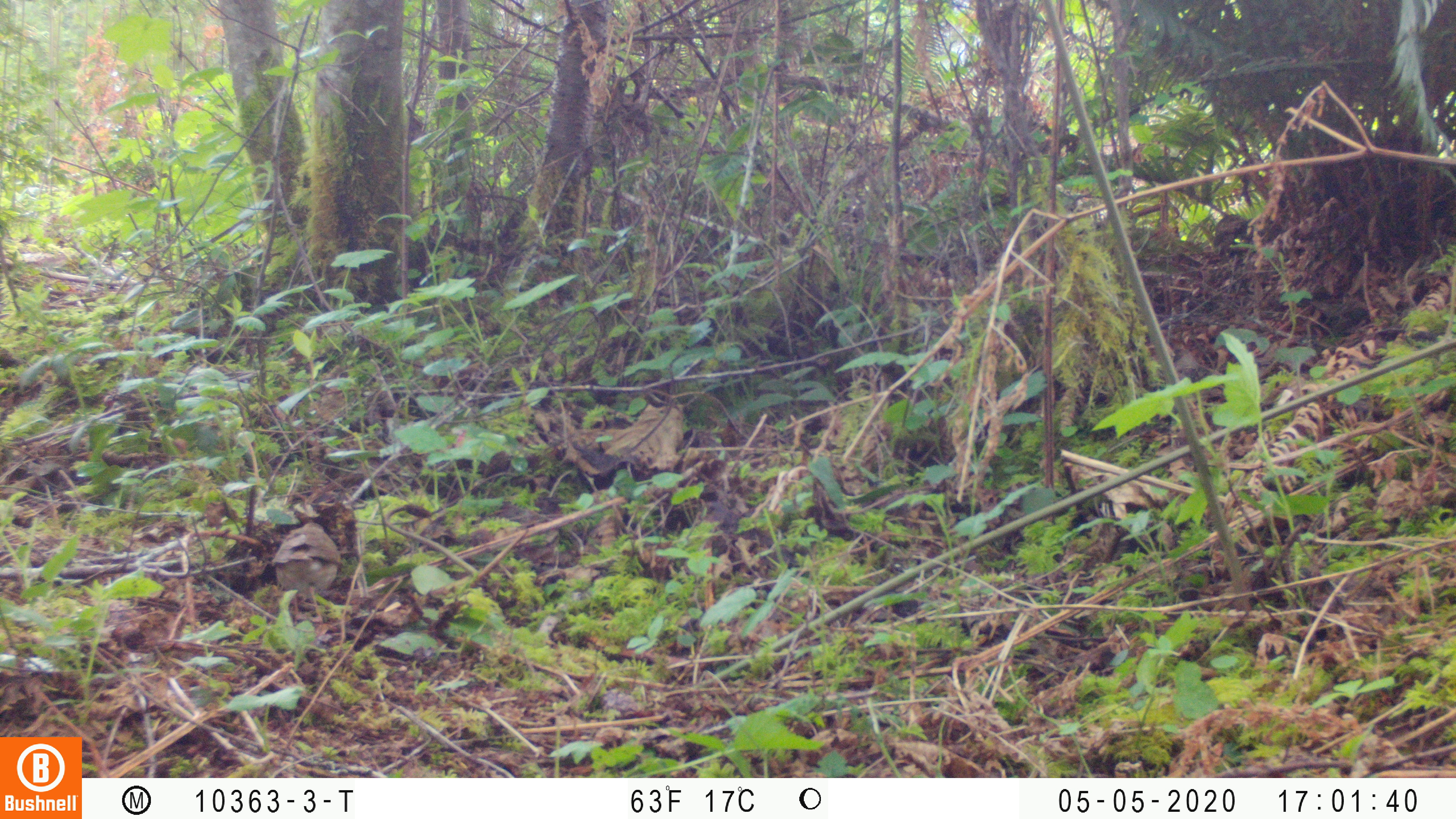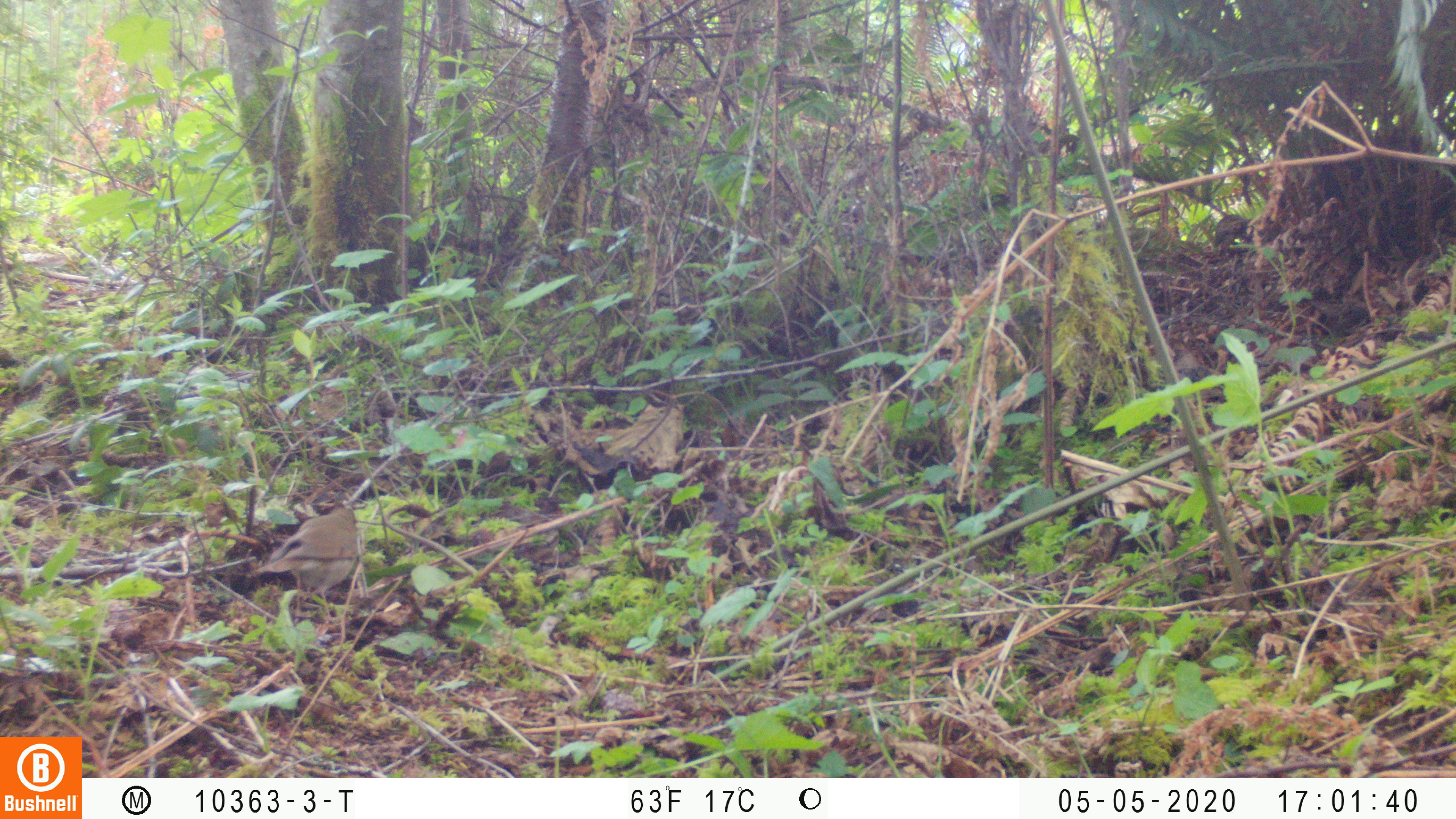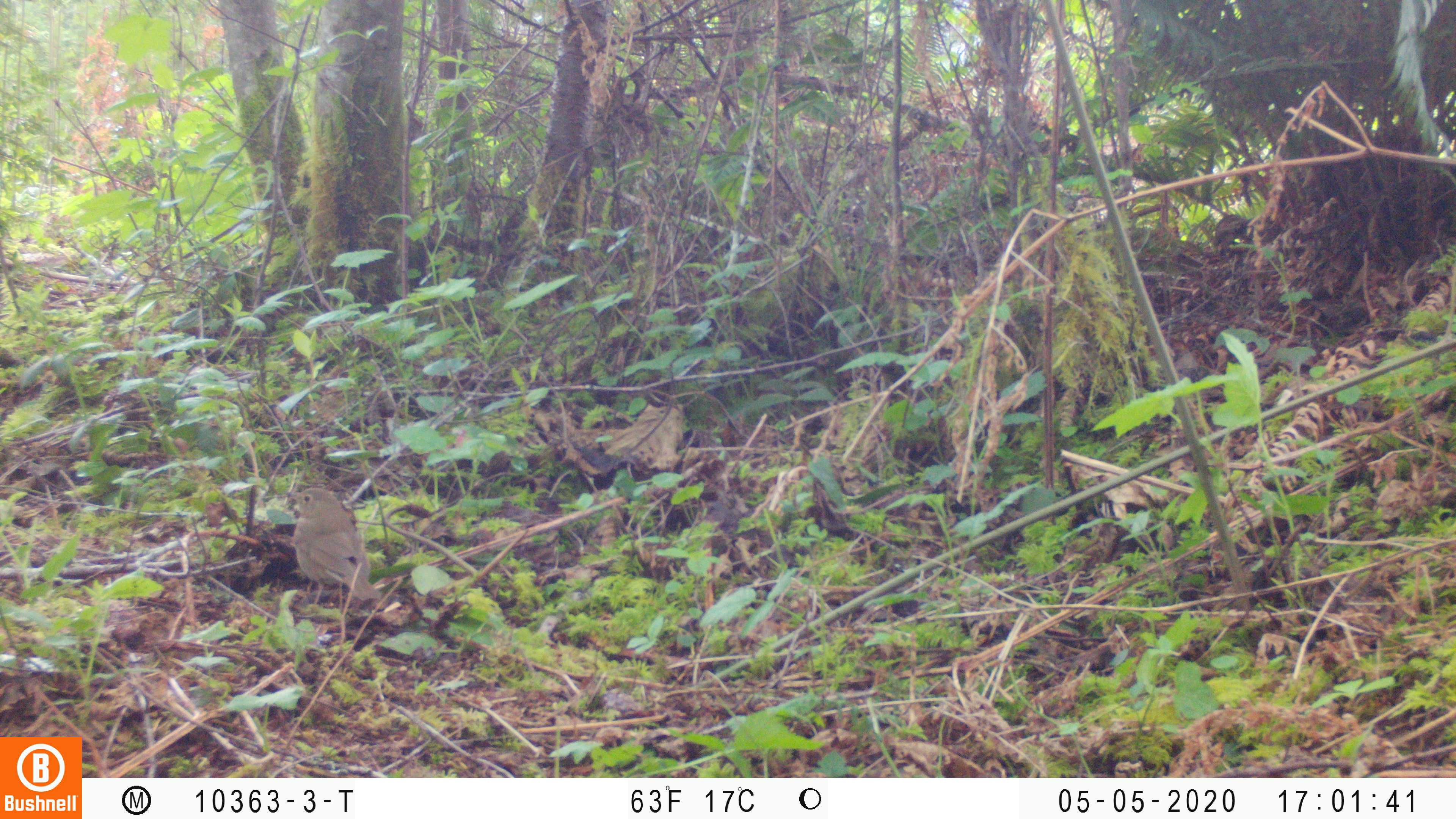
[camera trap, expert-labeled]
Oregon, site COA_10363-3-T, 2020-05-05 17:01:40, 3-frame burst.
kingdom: Animalia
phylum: Chordata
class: Aves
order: Passeriformes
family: Turdidae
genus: Catharus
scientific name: Catharus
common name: brown thrushes and nightingale-thrushes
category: catharus species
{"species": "catharus species (brown thrushes and nightingale-thrushes) (Catharus)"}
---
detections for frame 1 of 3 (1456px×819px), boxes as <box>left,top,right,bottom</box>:
catharus species: <box>265,516,342,629</box>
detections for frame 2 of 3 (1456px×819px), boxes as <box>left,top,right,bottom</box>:
catharus species: <box>238,503,362,644</box>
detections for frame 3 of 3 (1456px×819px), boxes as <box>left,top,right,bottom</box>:
catharus species: <box>281,481,384,620</box>